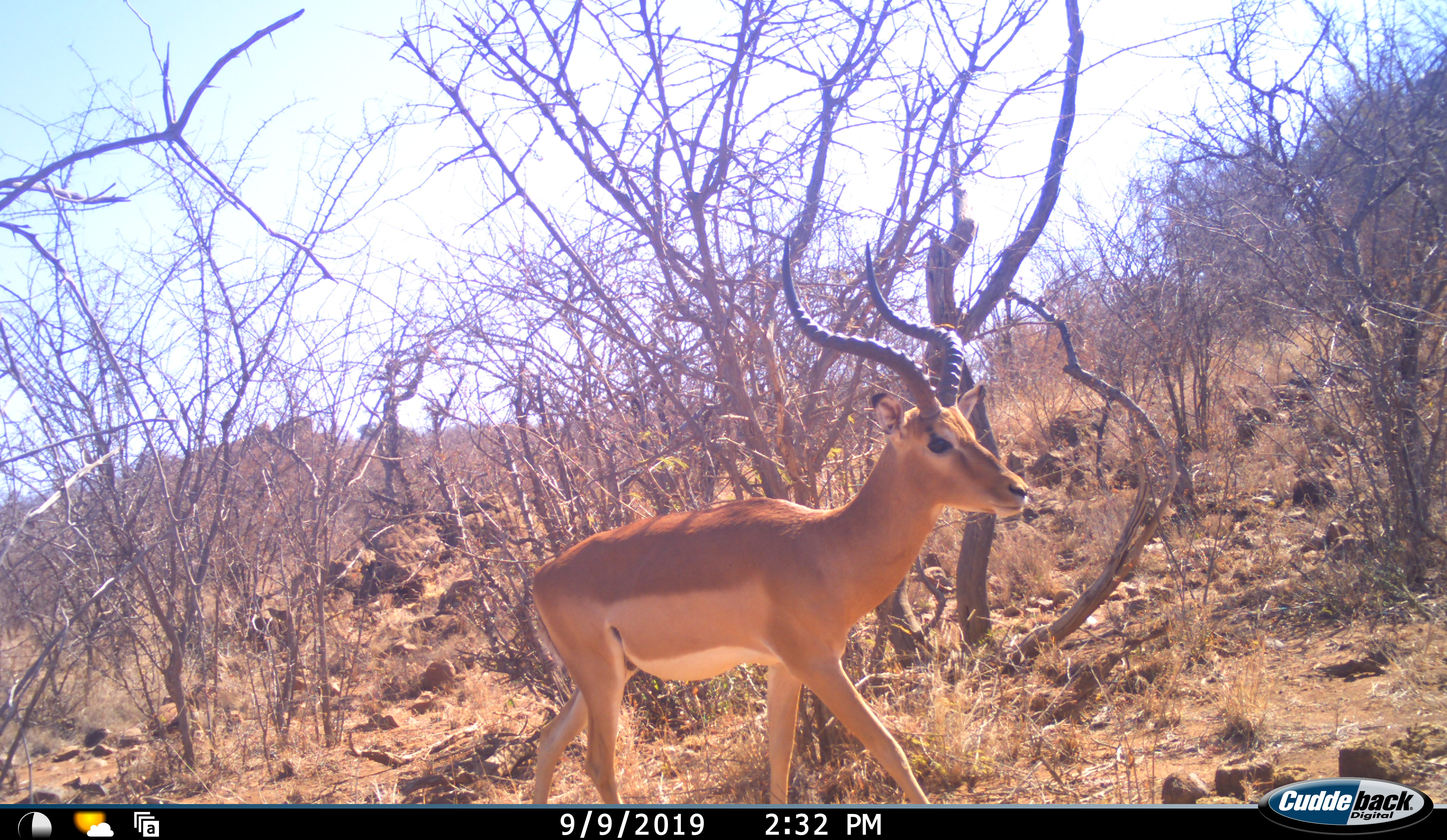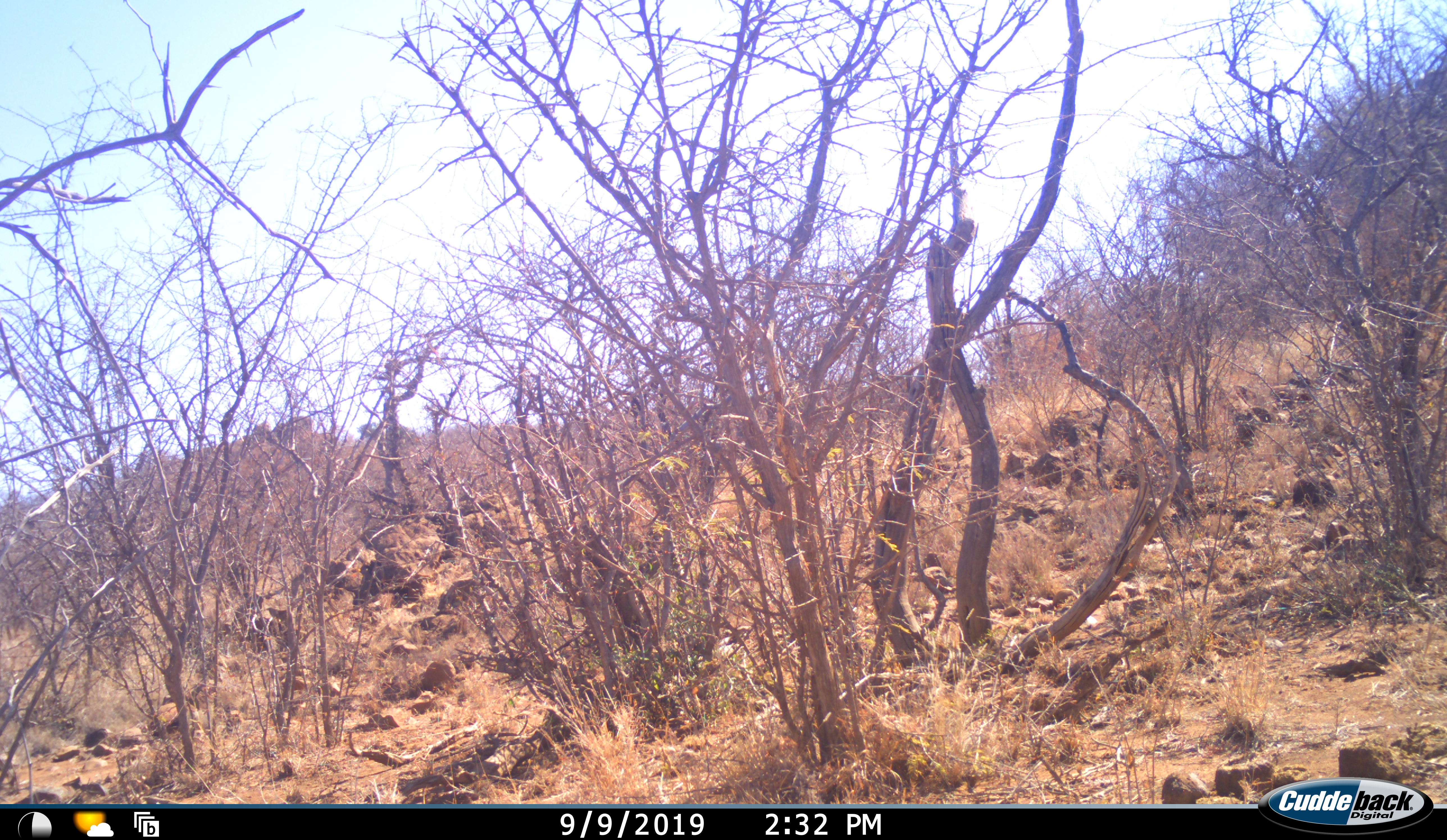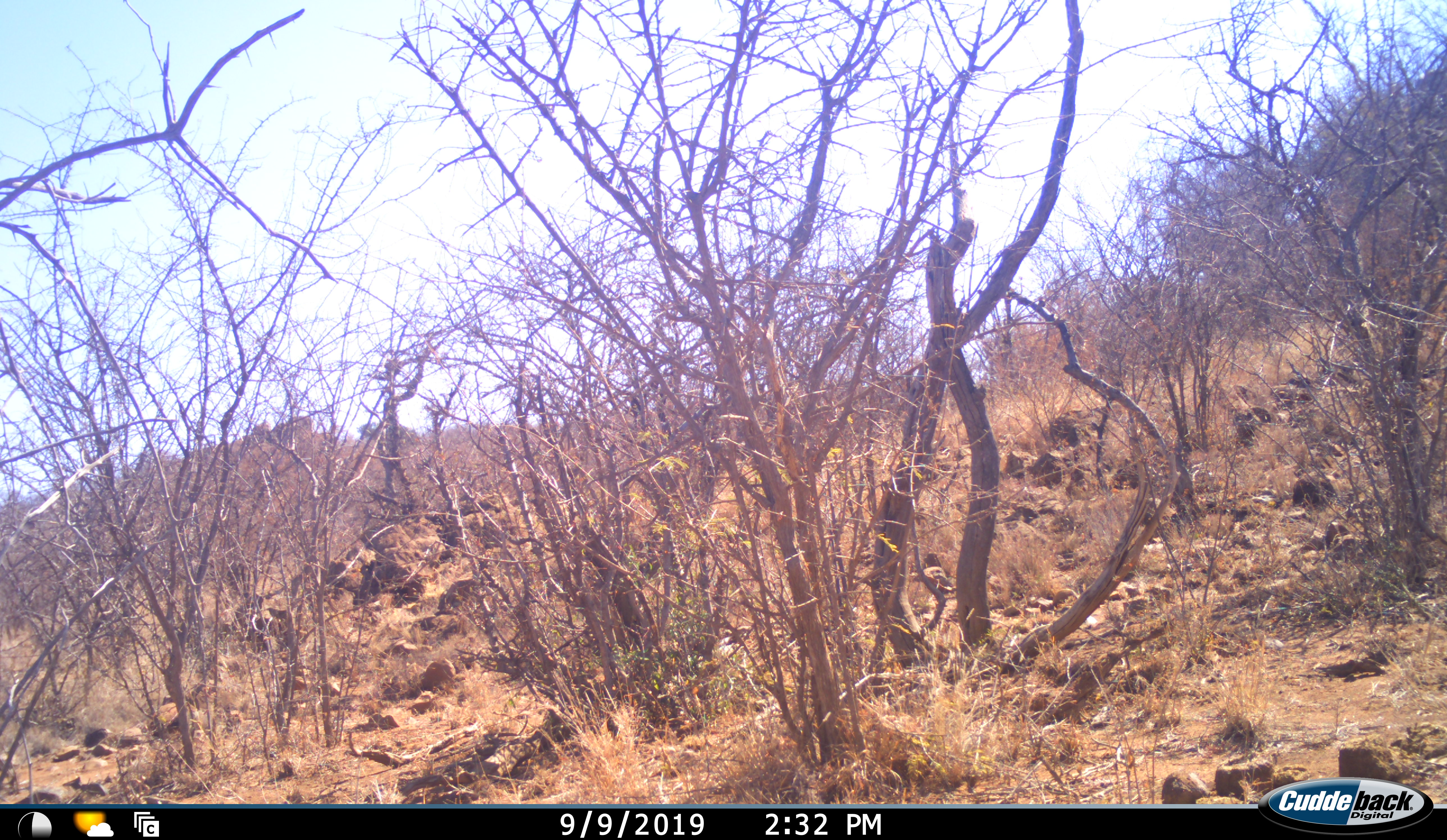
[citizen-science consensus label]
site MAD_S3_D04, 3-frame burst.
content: unidentified animal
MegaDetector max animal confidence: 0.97